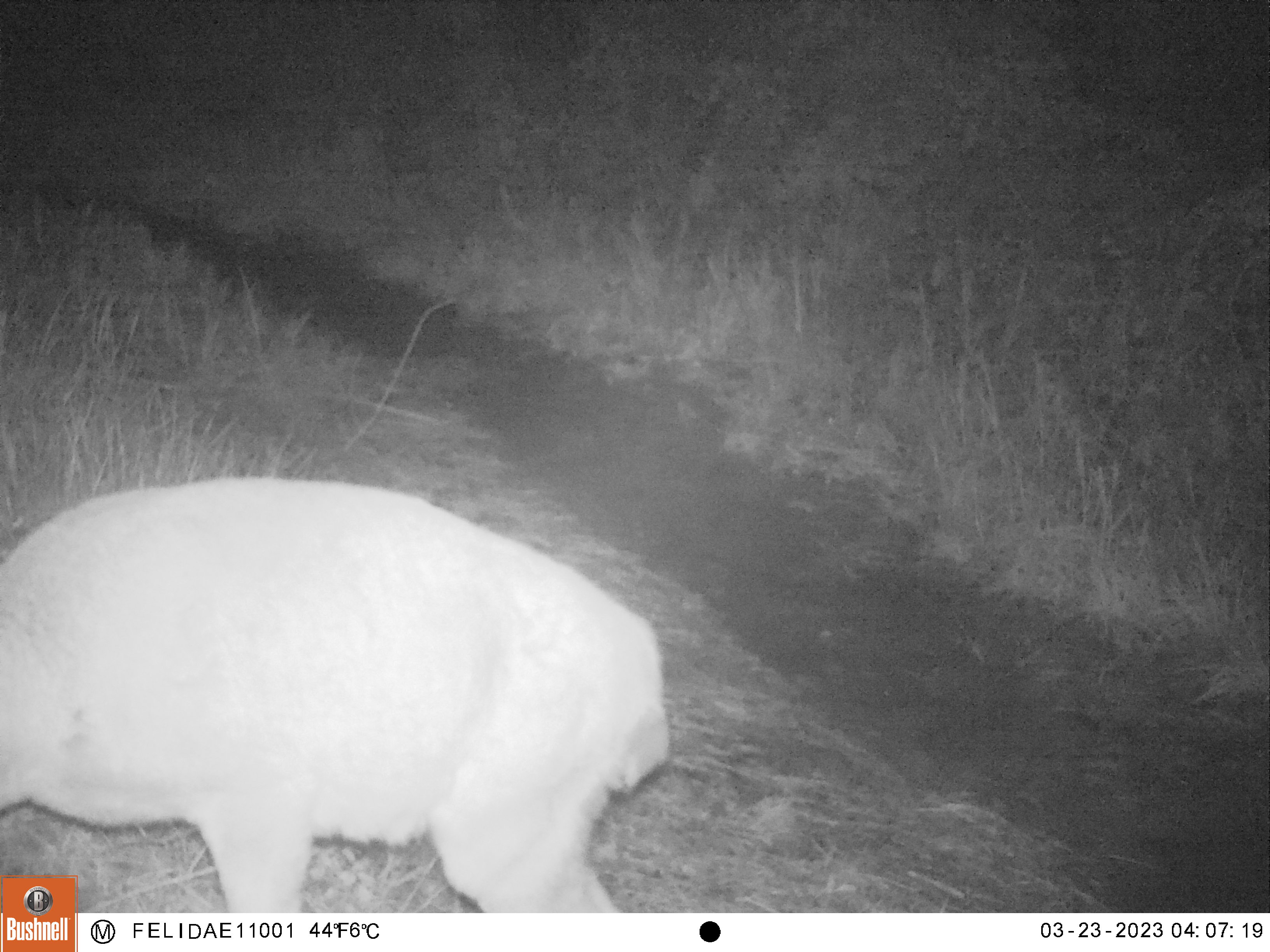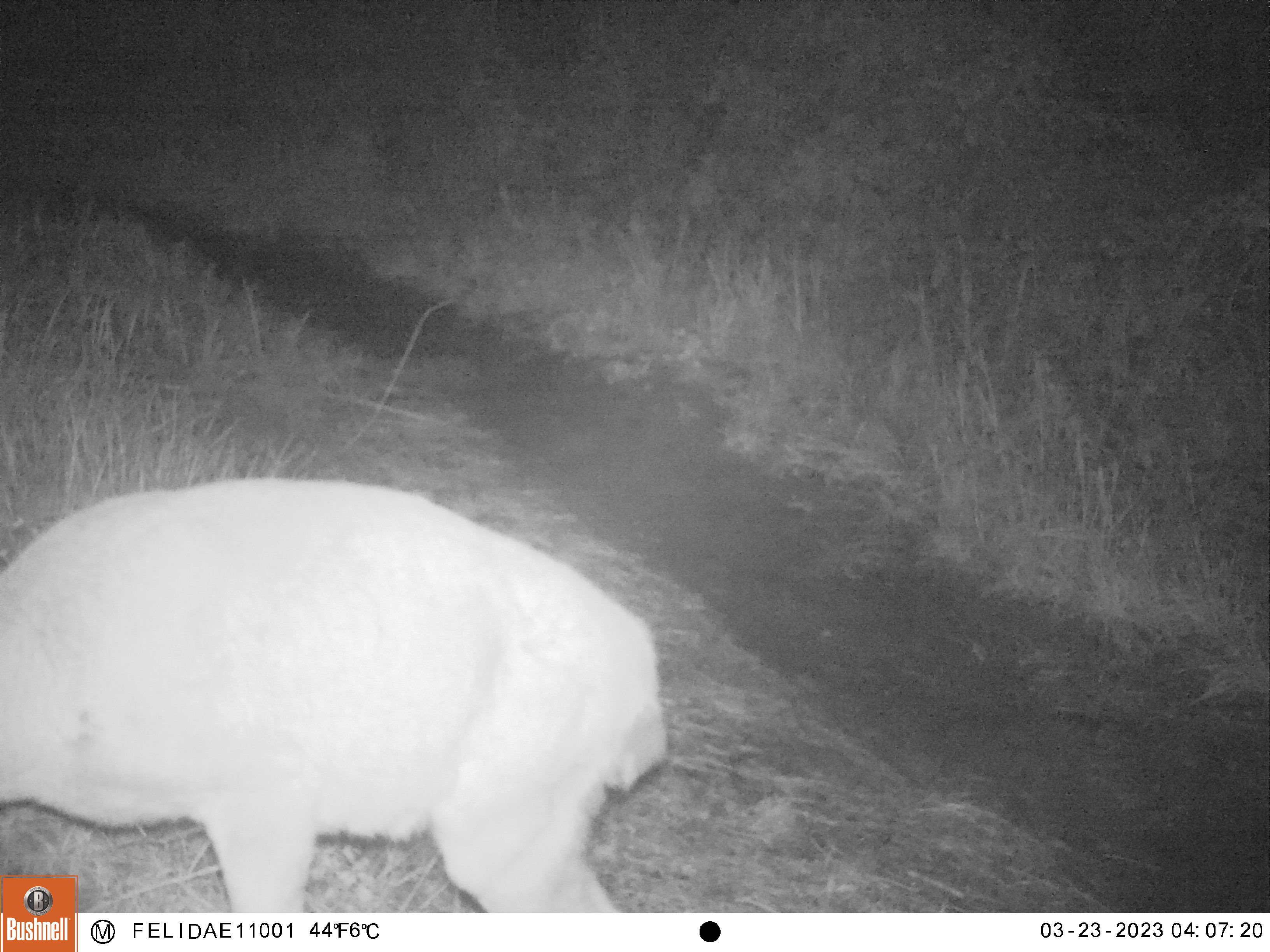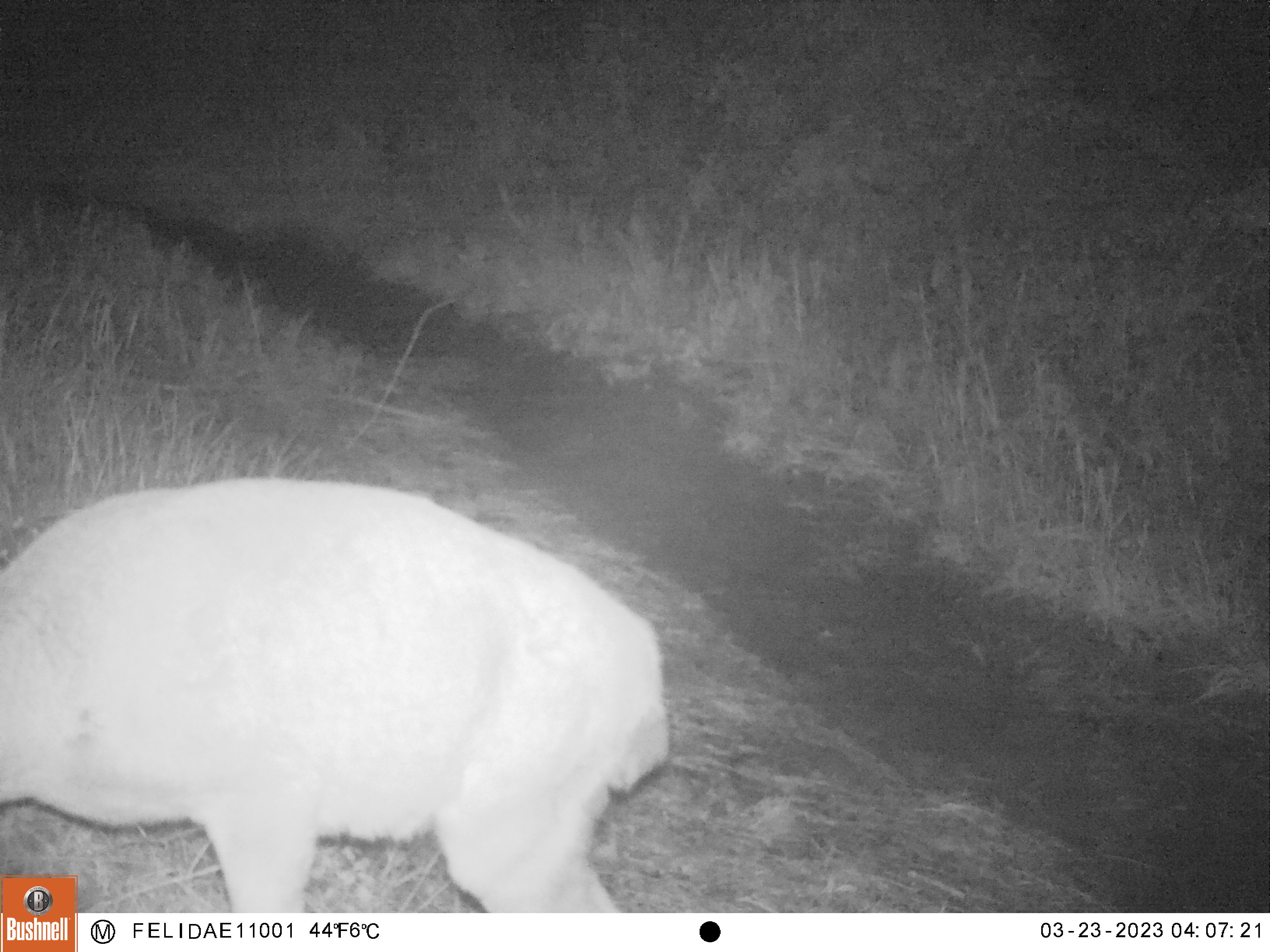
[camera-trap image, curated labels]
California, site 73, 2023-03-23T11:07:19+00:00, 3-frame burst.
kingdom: Animalia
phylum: Chordata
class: Mammalia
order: Artiodactyla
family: Cervidae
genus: Odocoileus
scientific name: Odocoileus hemionus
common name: mule deer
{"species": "mule deer (Odocoileus hemionus)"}